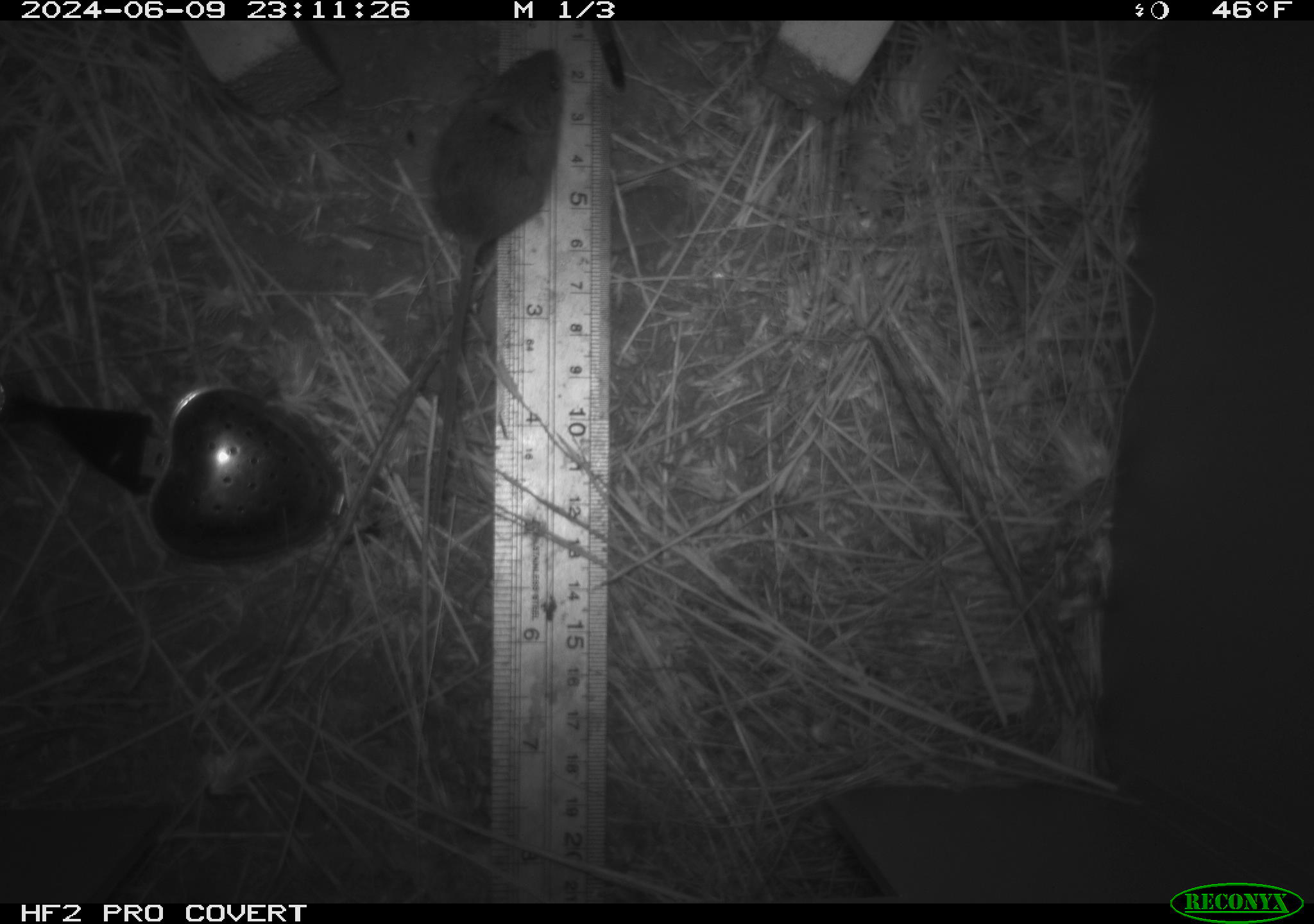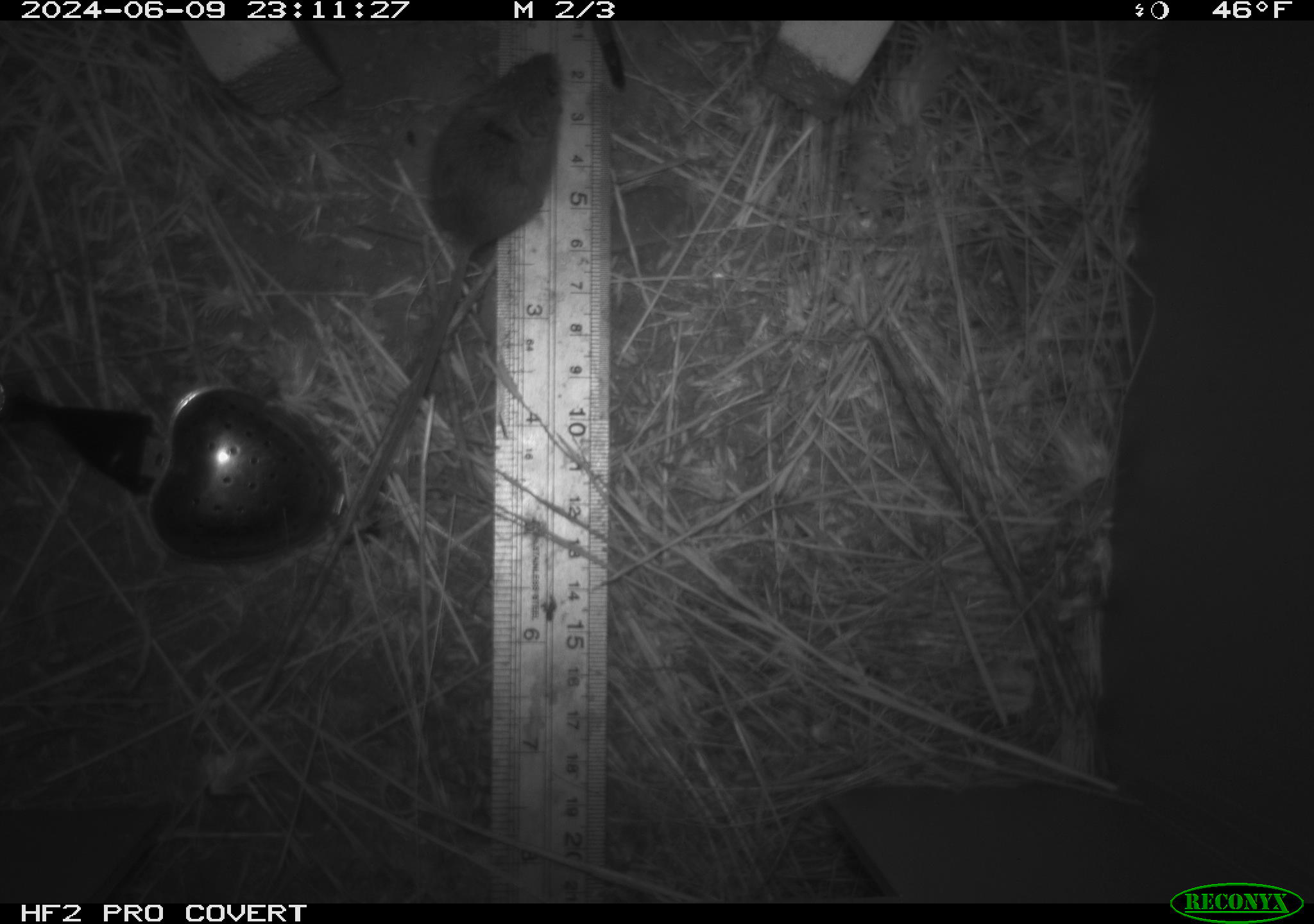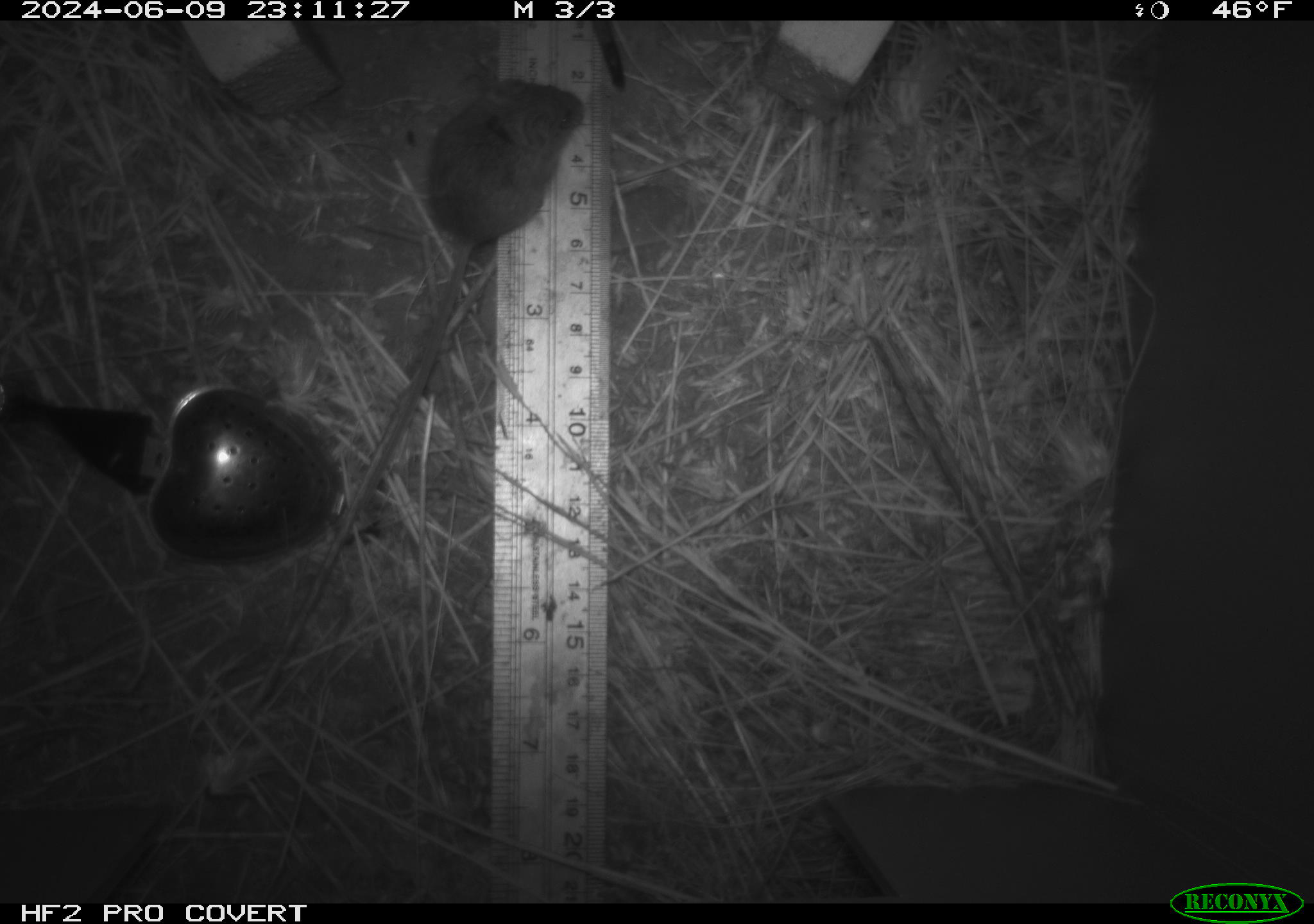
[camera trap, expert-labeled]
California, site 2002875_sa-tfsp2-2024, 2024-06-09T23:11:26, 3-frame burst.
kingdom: Animalia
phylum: Chordata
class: Mammalia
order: Rodentia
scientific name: Rodentia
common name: mouse species